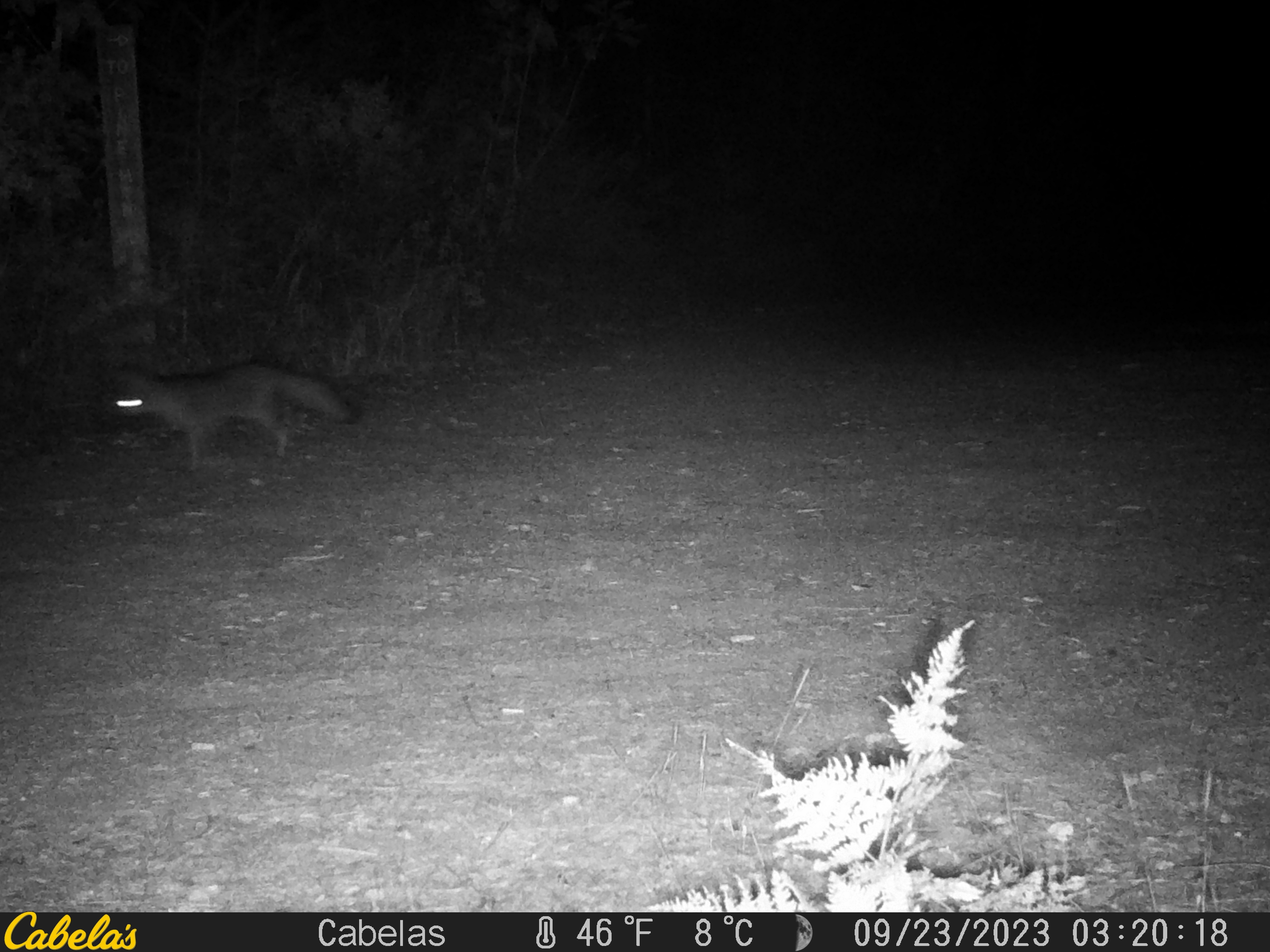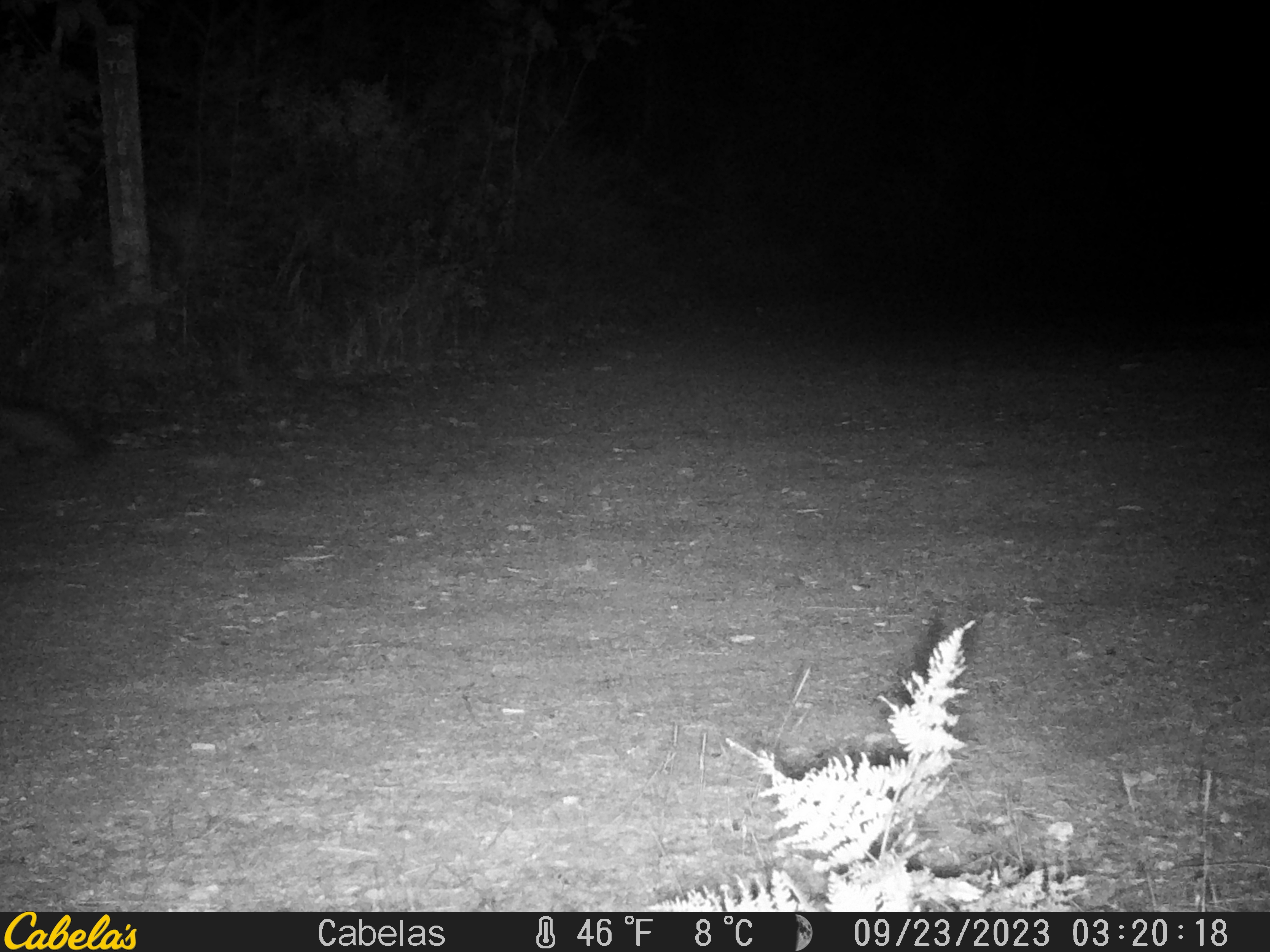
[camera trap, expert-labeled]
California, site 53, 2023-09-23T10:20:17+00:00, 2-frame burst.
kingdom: Animalia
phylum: Chordata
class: Mammalia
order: Carnivora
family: Canidae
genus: Urocyon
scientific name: Urocyon cinereoargenteus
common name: gray fox